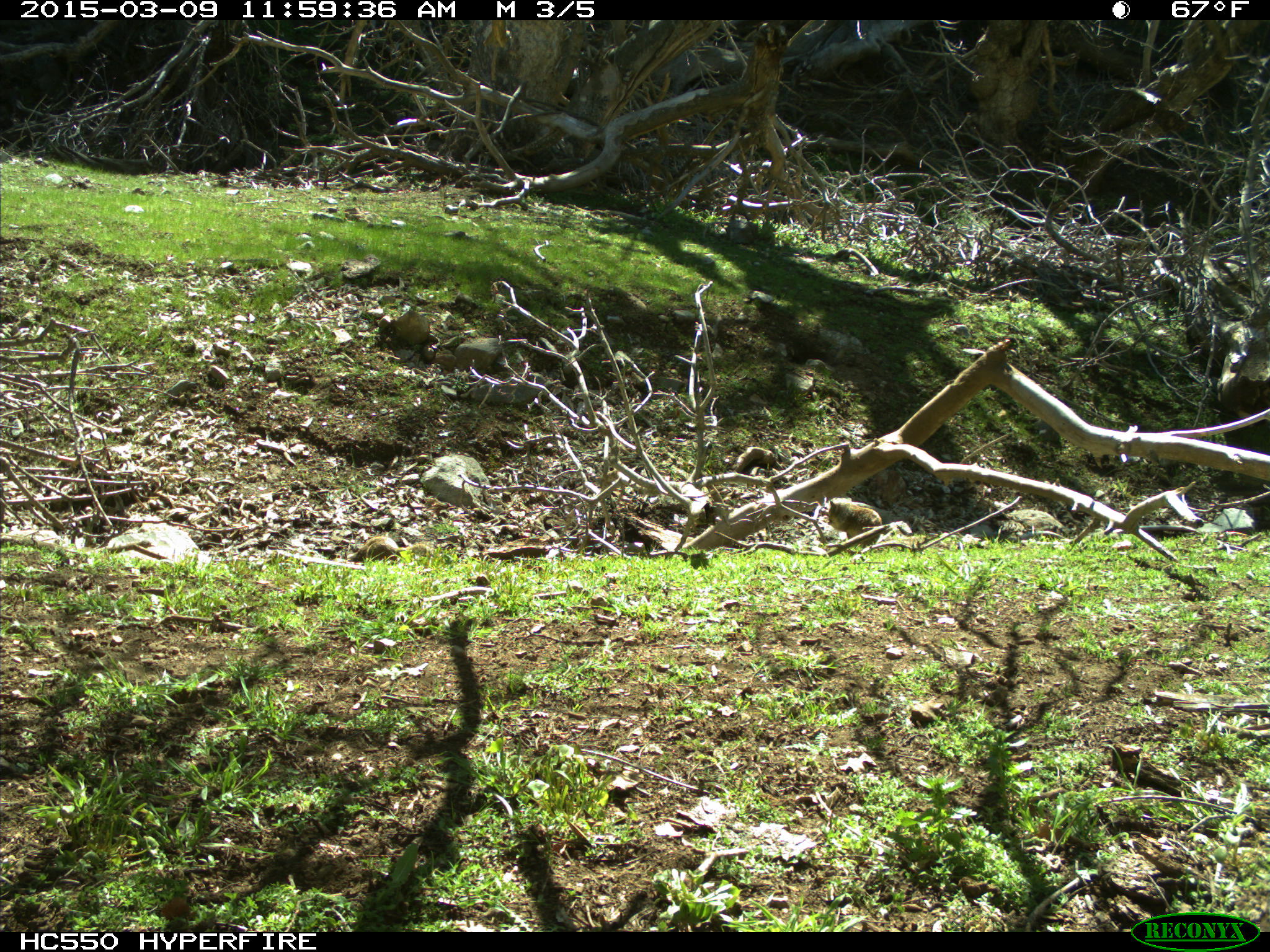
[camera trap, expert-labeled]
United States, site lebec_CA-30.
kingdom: Animalia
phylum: Chordata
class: Mammalia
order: Rodentia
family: Sciuridae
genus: Otospermophilus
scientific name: Otospermophilus beecheyi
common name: california ground squirrel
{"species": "Otospermophilus beecheyi (california ground squirrel)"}